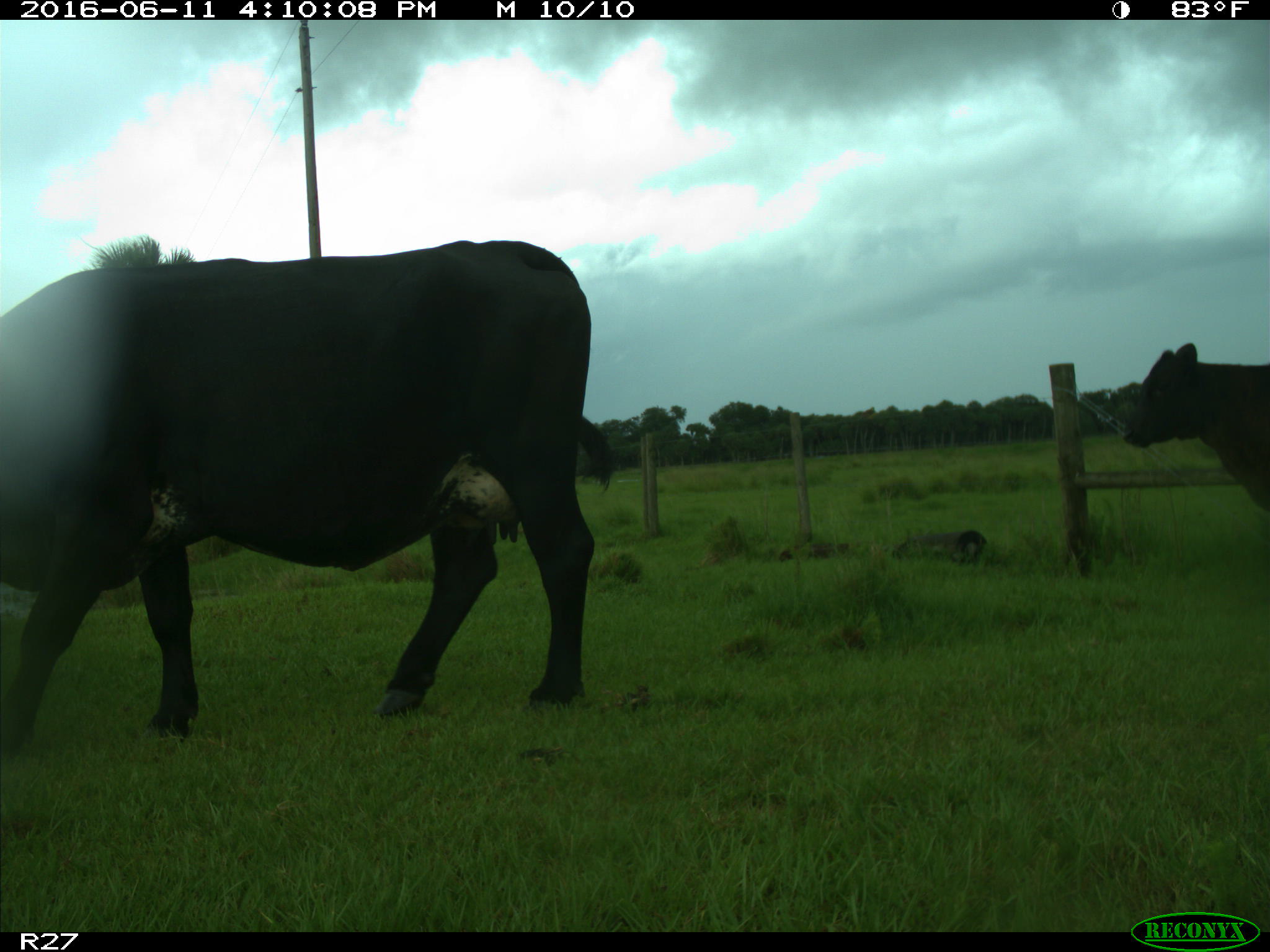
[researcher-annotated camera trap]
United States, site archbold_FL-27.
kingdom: Animalia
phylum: Chordata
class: Mammalia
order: Artiodactyla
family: Bovidae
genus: Bos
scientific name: Bos taurus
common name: domestic cow